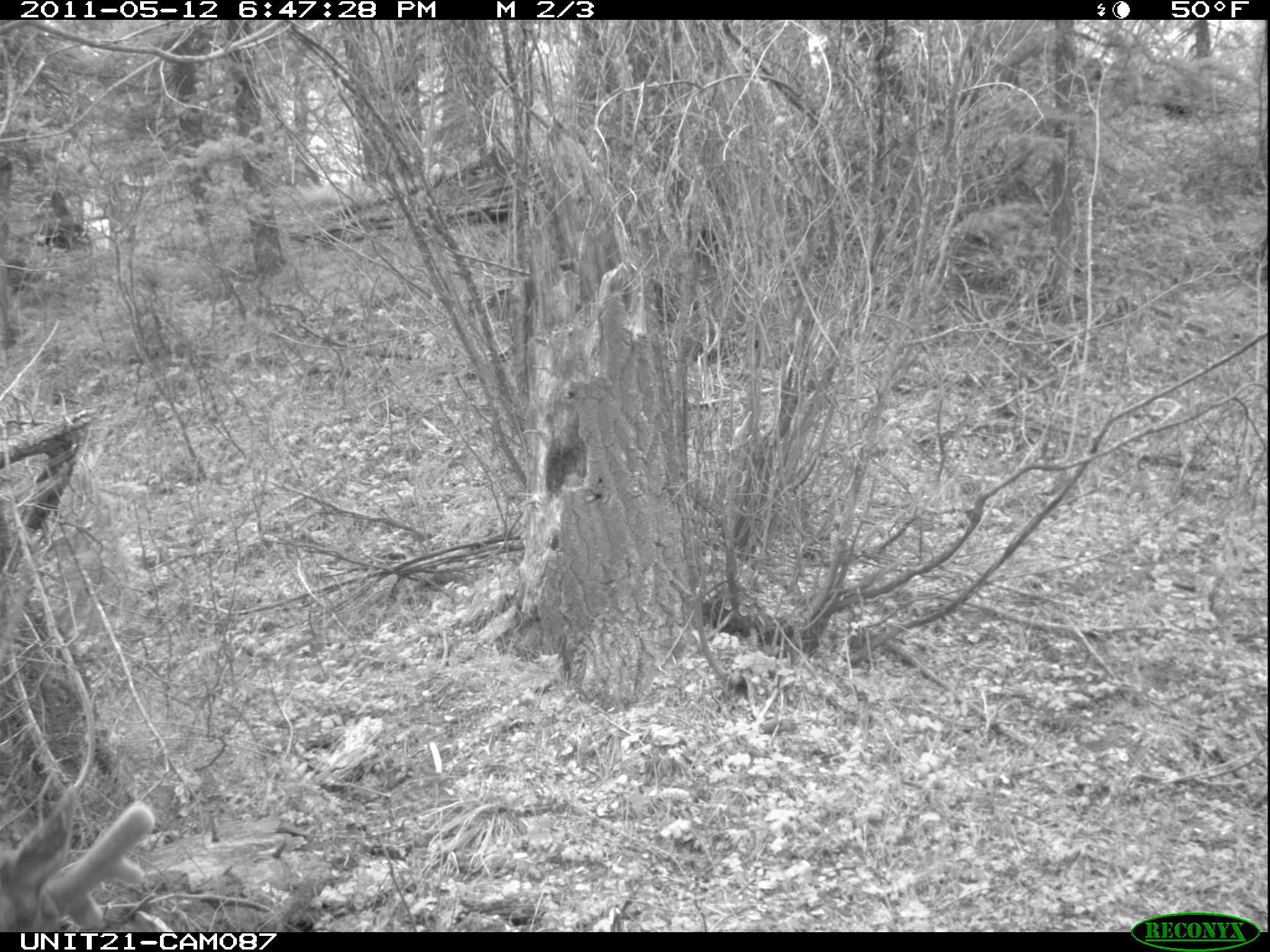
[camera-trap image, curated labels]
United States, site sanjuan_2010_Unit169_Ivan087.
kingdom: Animalia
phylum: Chordata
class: Mammalia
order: Artiodactyla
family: Cervidae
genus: Cervus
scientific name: Cervus elaphus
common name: red deer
Cervus elaphus (red deer).